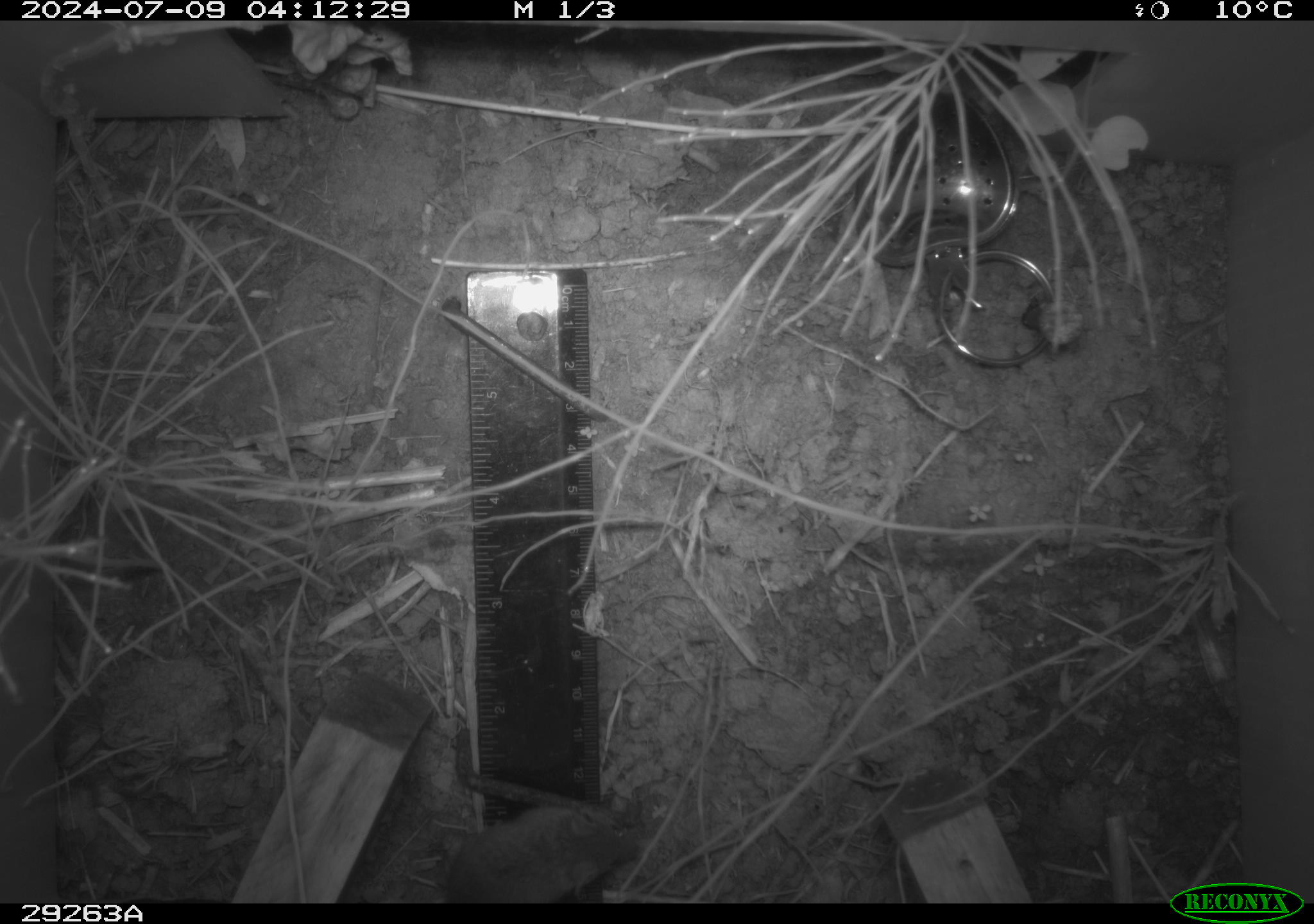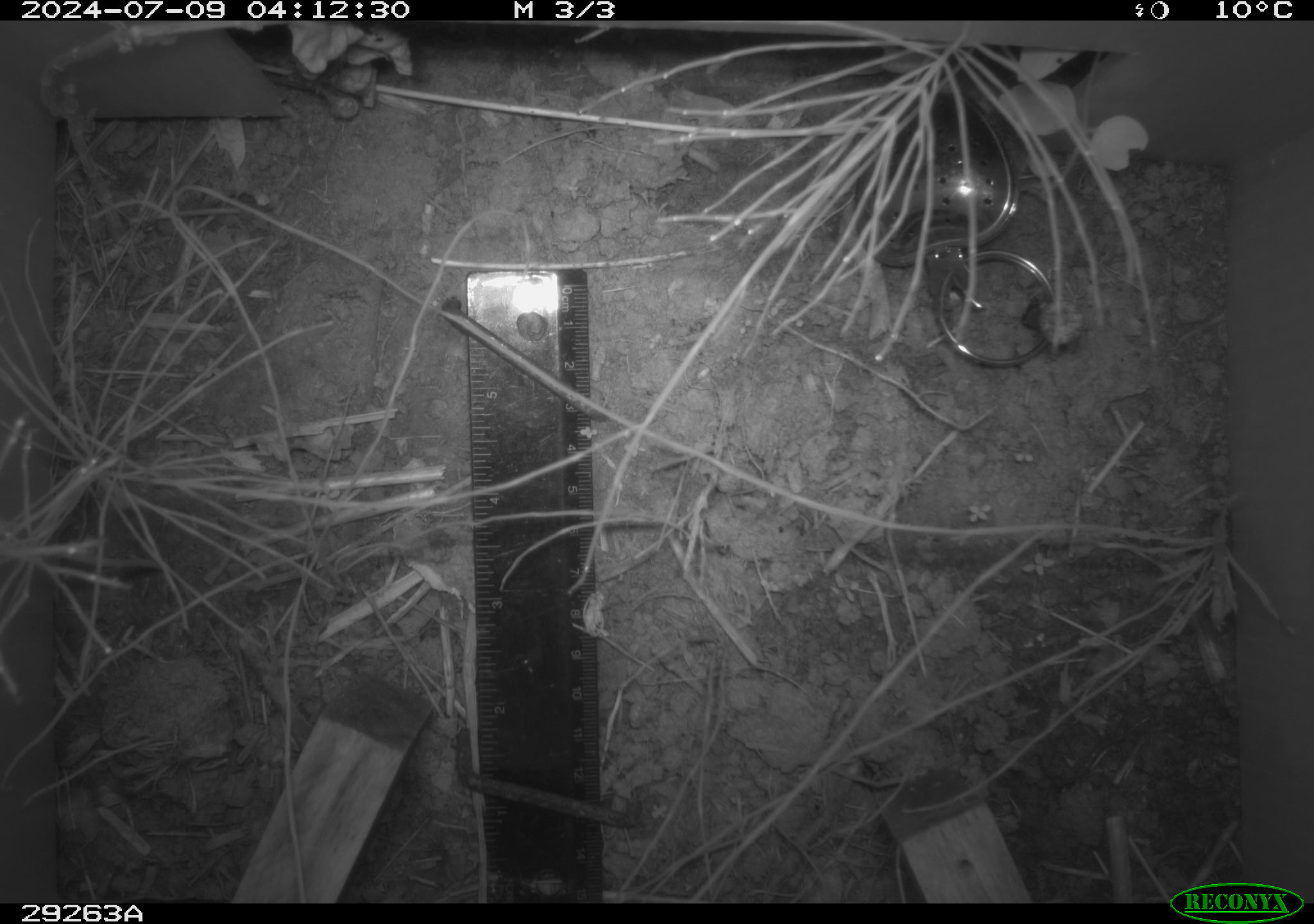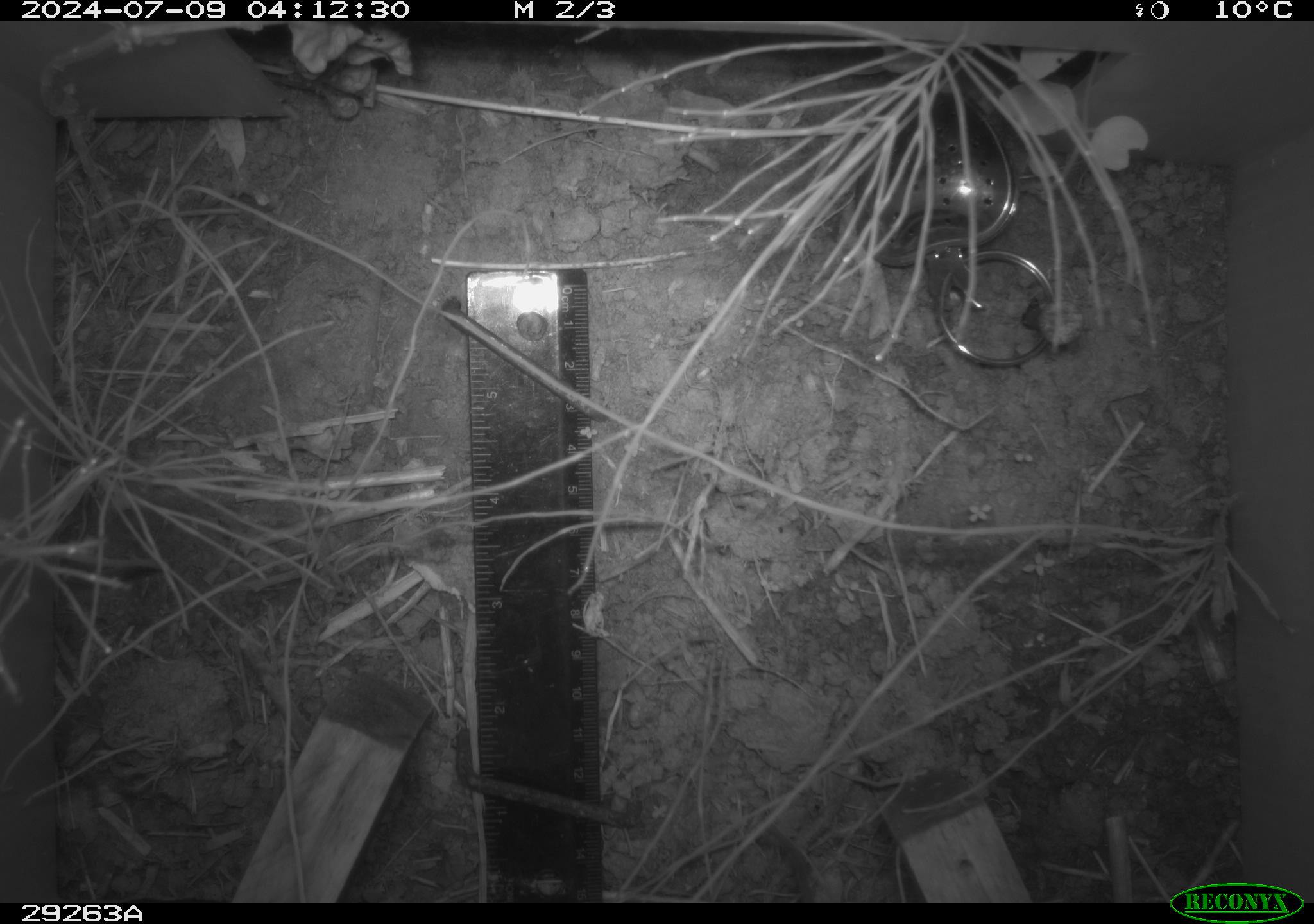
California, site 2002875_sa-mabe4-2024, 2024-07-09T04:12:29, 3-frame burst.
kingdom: Animalia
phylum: Chordata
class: Mammalia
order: Rodentia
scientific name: Rodentia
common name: mouse species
Mouse species (Rodentia).